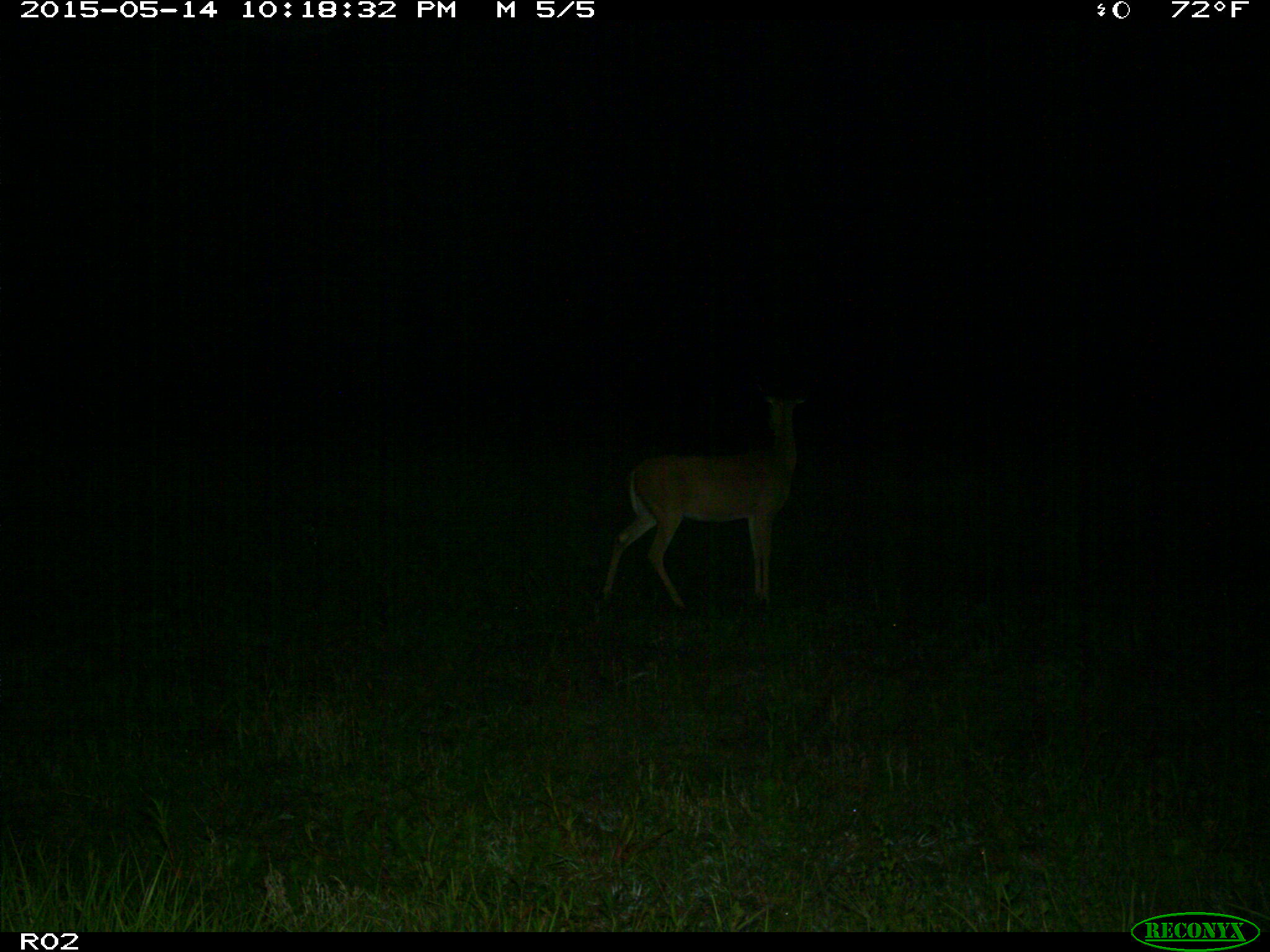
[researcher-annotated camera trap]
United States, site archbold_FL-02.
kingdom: Animalia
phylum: Chordata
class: Mammalia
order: Artiodactyla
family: Cervidae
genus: Odocoileus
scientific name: Odocoileus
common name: deer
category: unidentified deer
Unidentified deer (deer) (Odocoileus).